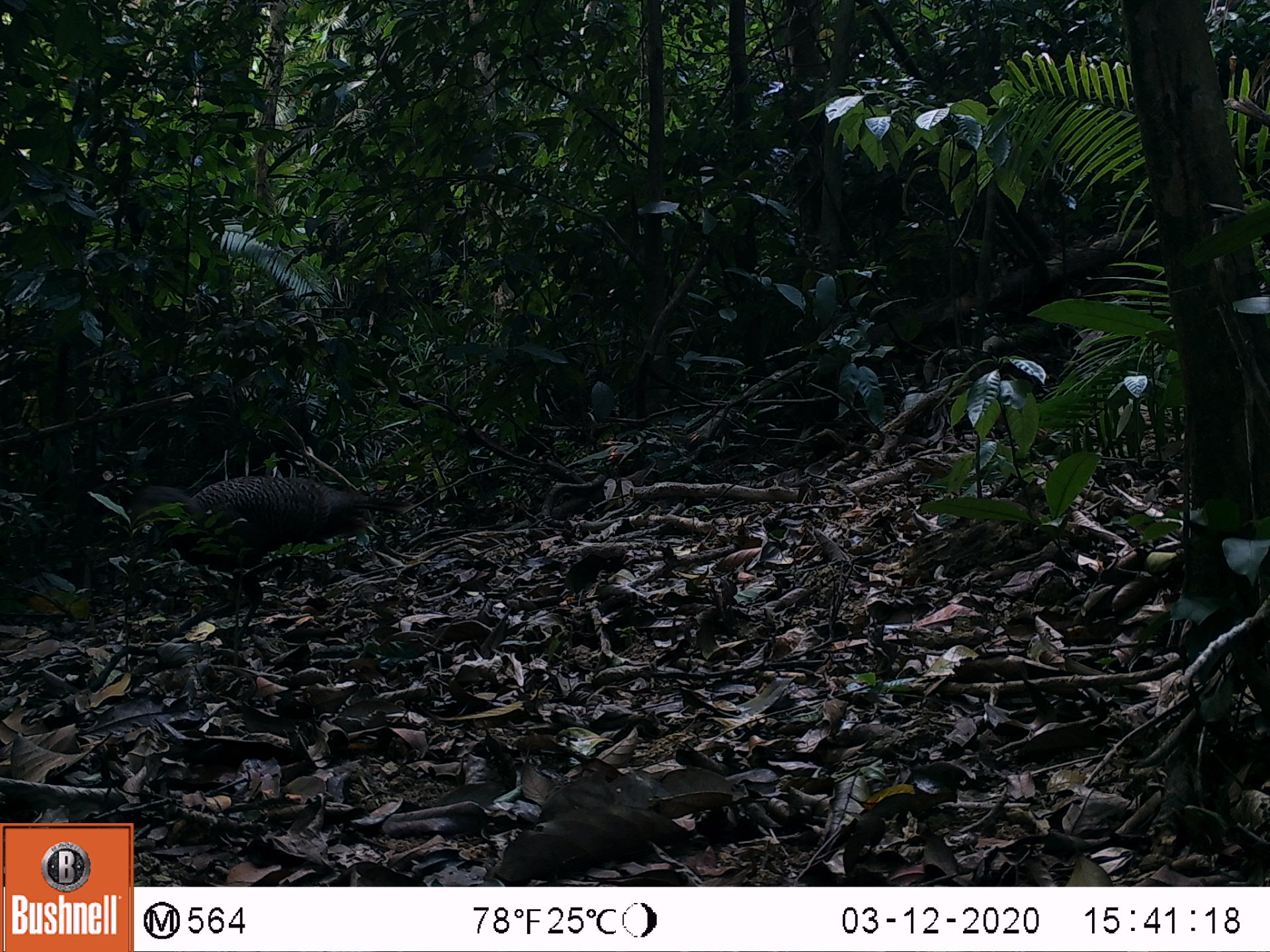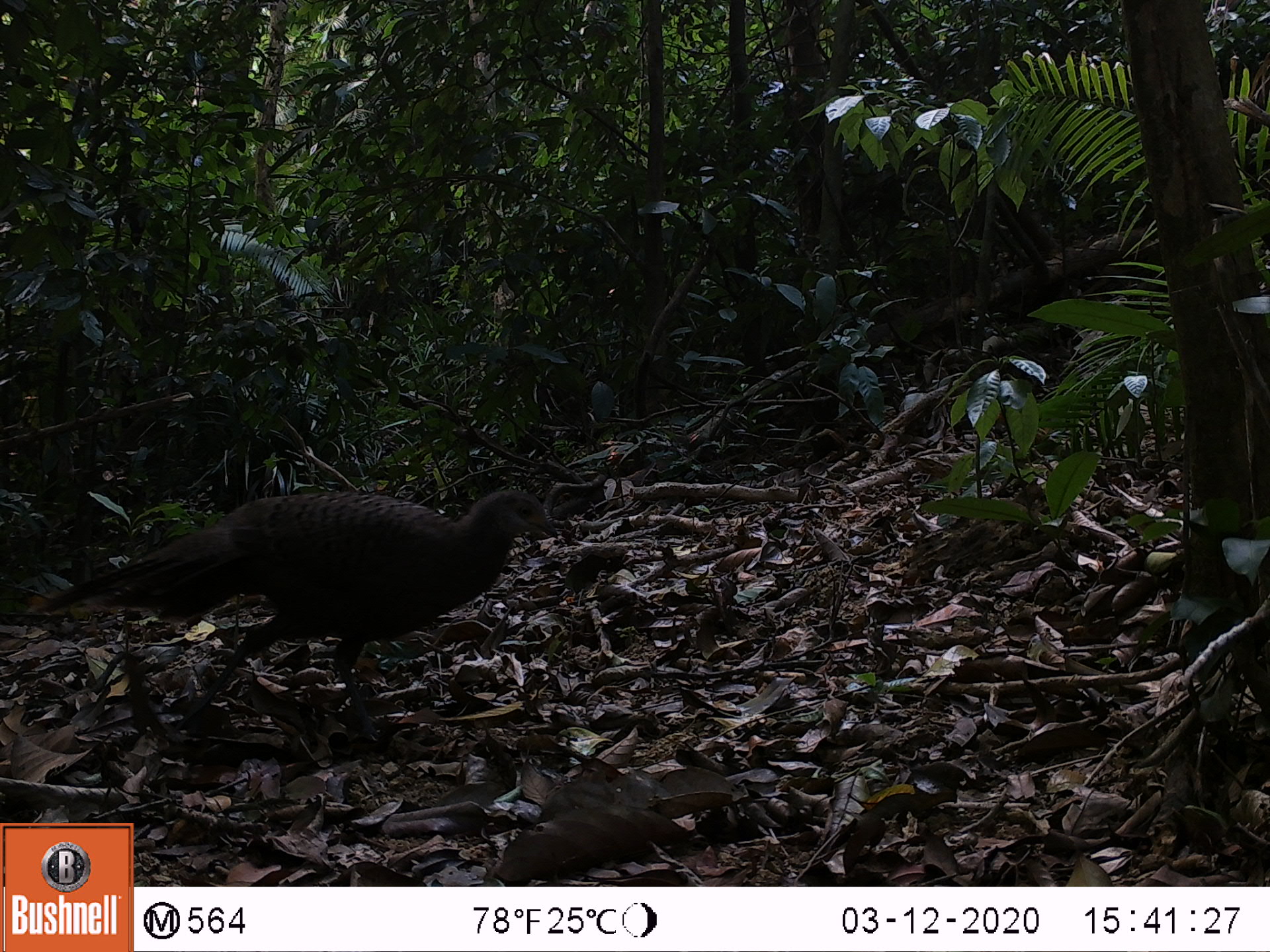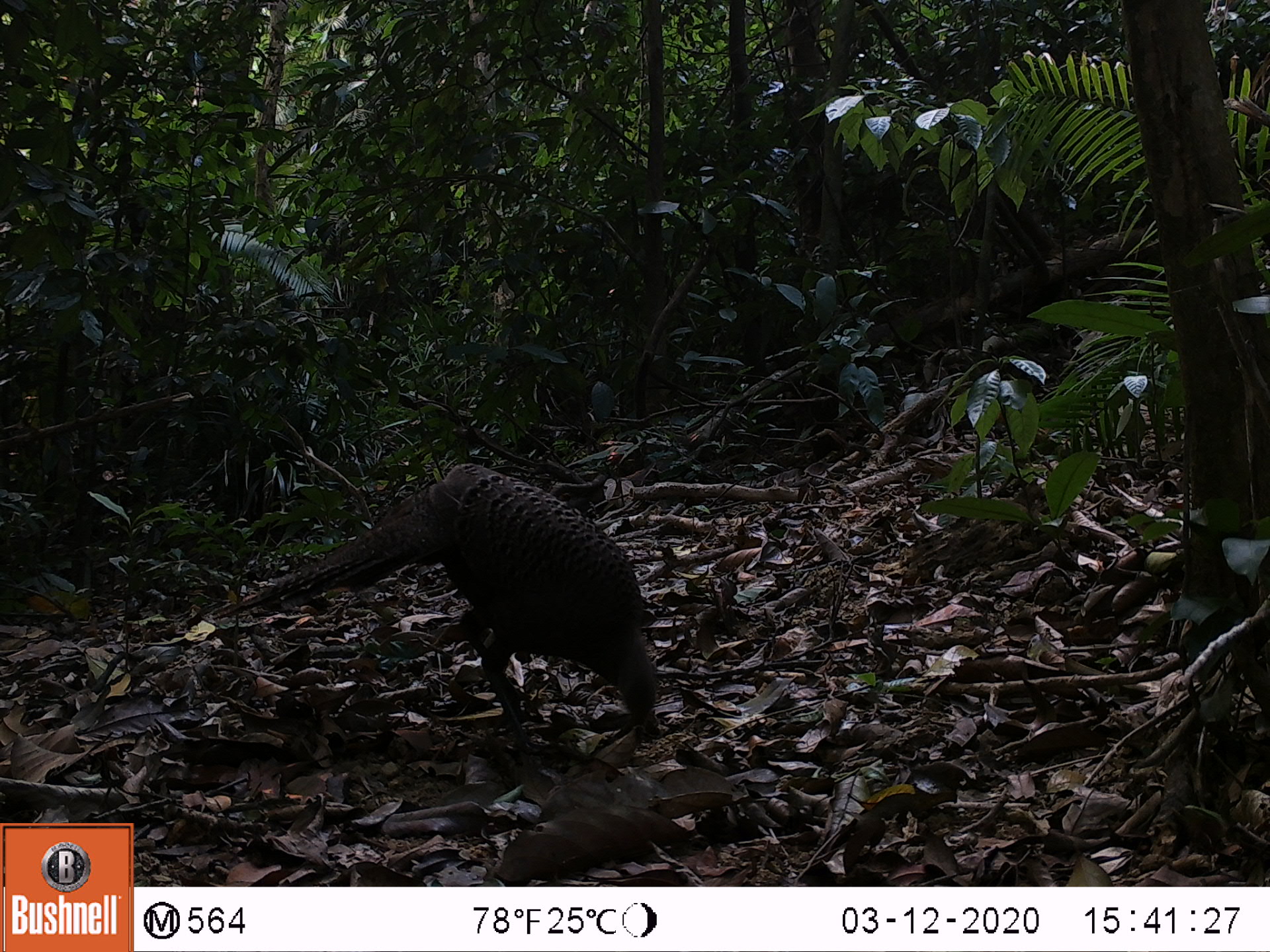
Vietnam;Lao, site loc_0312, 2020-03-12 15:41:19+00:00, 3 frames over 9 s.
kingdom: Animalia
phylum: Chordata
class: Aves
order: Galliformes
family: Phasianidae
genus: Polyplectron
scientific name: Polyplectron bicalcaratum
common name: gray peacock-pheasant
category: grey peacock pheasant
Grey peacock pheasant (gray peacock-pheasant) (Polyplectron bicalcaratum). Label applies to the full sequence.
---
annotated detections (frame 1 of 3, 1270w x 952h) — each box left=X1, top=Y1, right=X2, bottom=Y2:
grey peacock pheasant: left=124, top=472, right=415, bottom=650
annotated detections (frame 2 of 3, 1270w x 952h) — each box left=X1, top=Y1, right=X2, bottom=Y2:
grey peacock pheasant: left=22, top=487, right=559, bottom=746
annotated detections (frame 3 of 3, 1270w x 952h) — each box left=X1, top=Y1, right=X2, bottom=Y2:
grey peacock pheasant: left=211, top=462, right=657, bottom=756